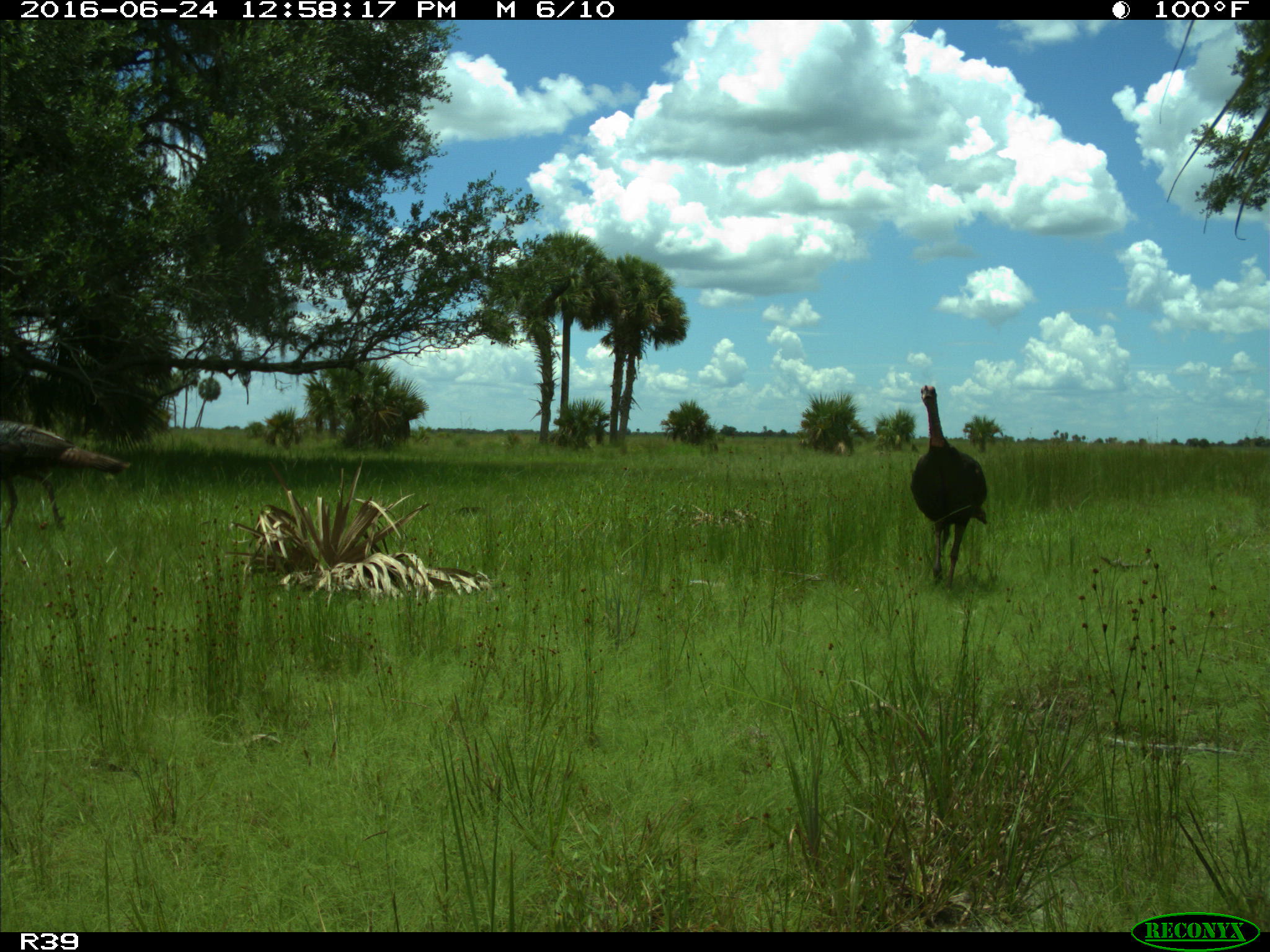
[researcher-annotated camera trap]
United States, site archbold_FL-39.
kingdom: Animalia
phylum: Chordata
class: Aves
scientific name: Aves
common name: birds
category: unidentified bird